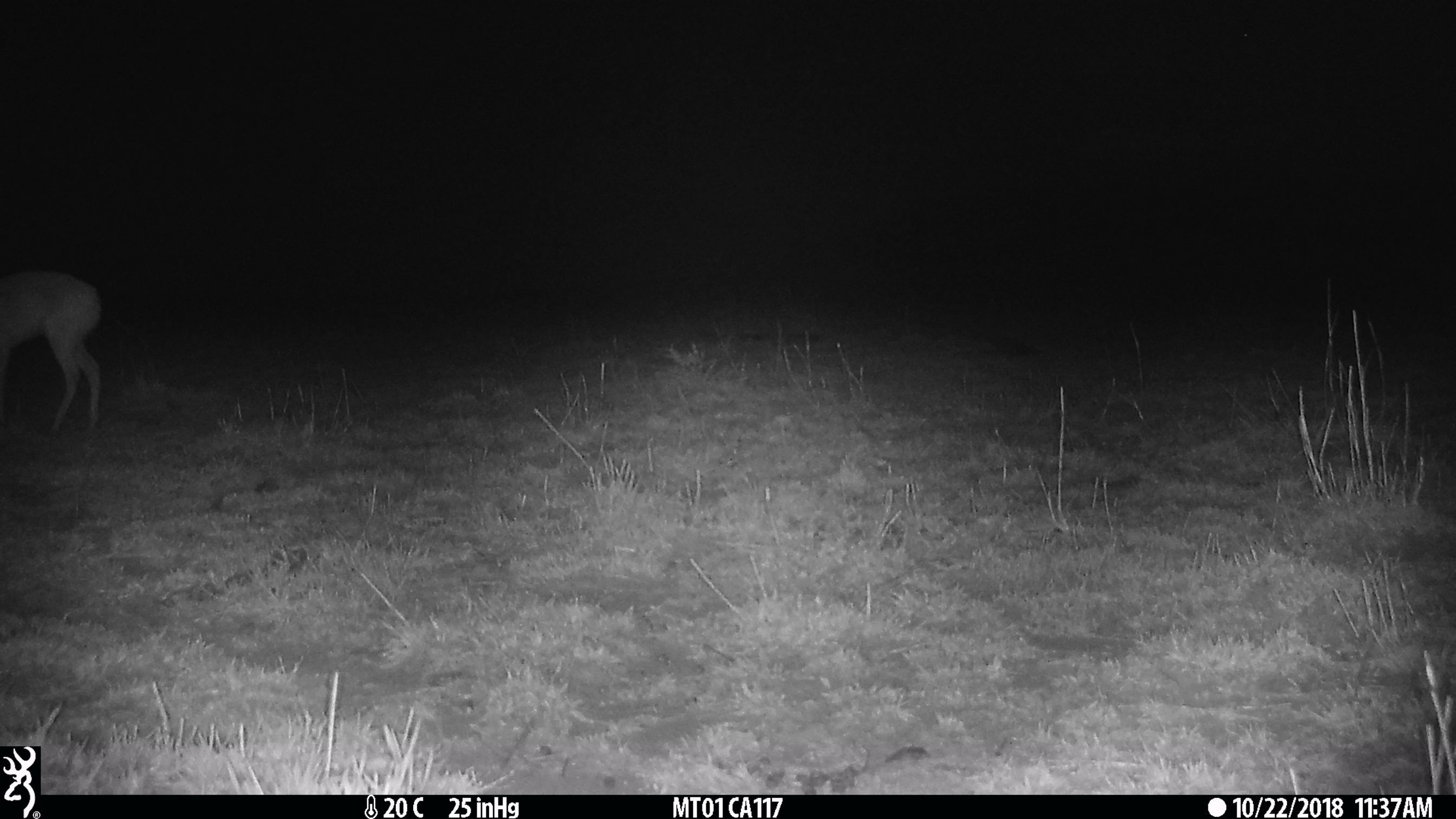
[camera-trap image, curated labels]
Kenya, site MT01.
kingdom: Animalia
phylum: Chordata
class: Mammalia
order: Artiodactyla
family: Bovidae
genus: Ourebia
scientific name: Ourebia ourebi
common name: oribi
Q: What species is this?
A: Oribi (Ourebia ourebi).